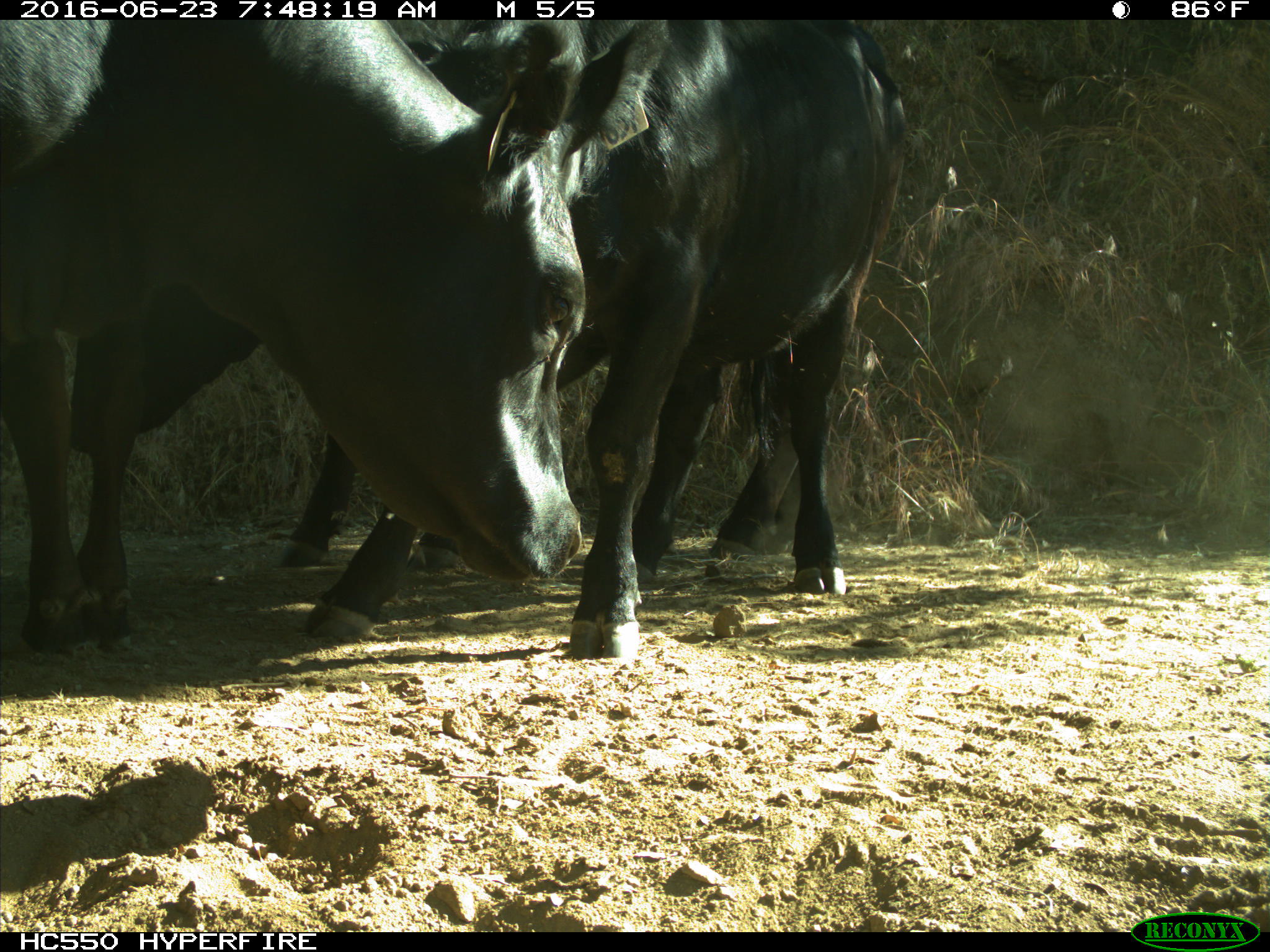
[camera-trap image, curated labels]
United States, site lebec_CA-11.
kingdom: Animalia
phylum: Chordata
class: Mammalia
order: Artiodactyla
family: Bovidae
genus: Bos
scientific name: Bos taurus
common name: domestic cow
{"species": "Bos taurus (domestic cow)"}